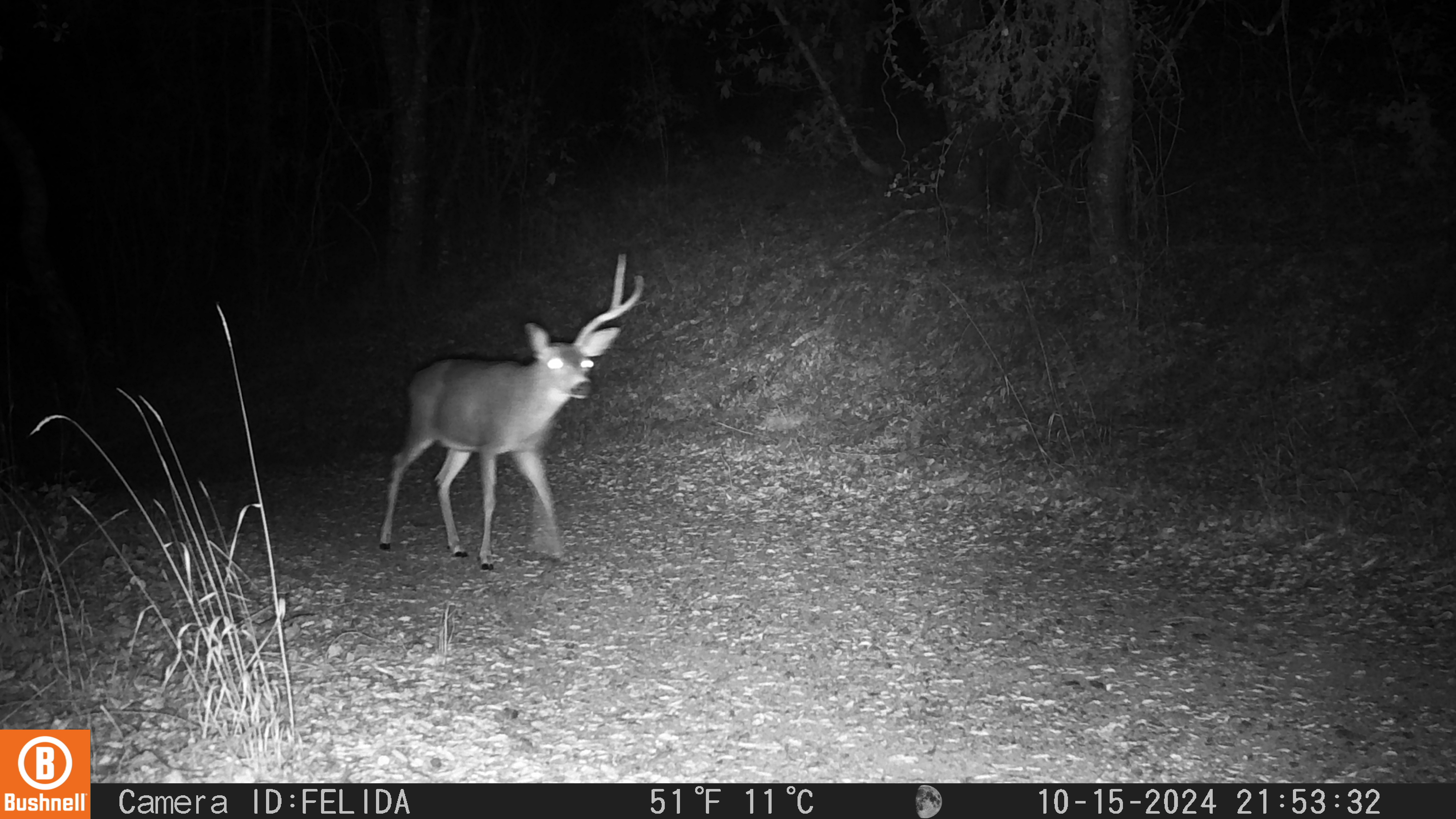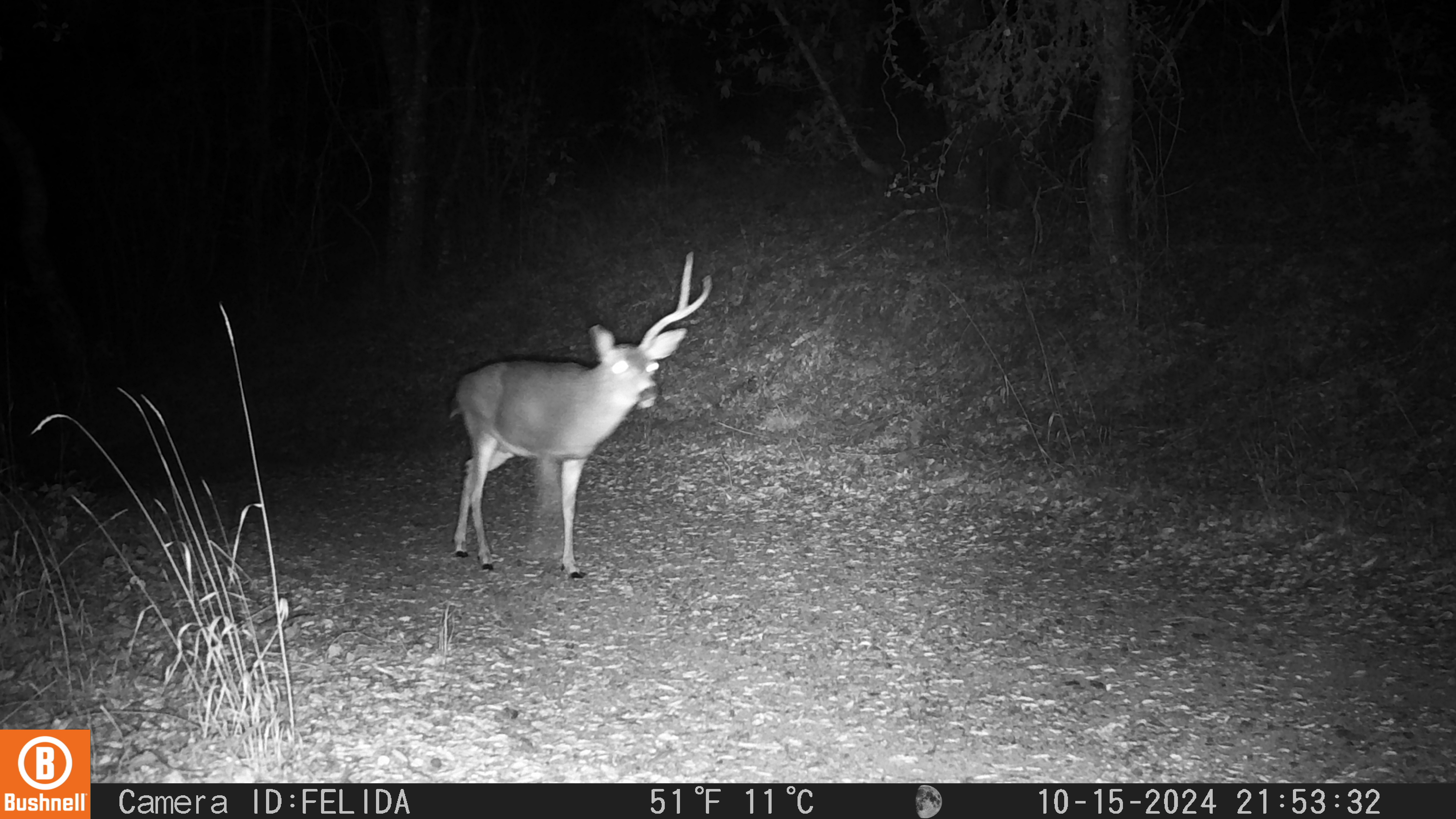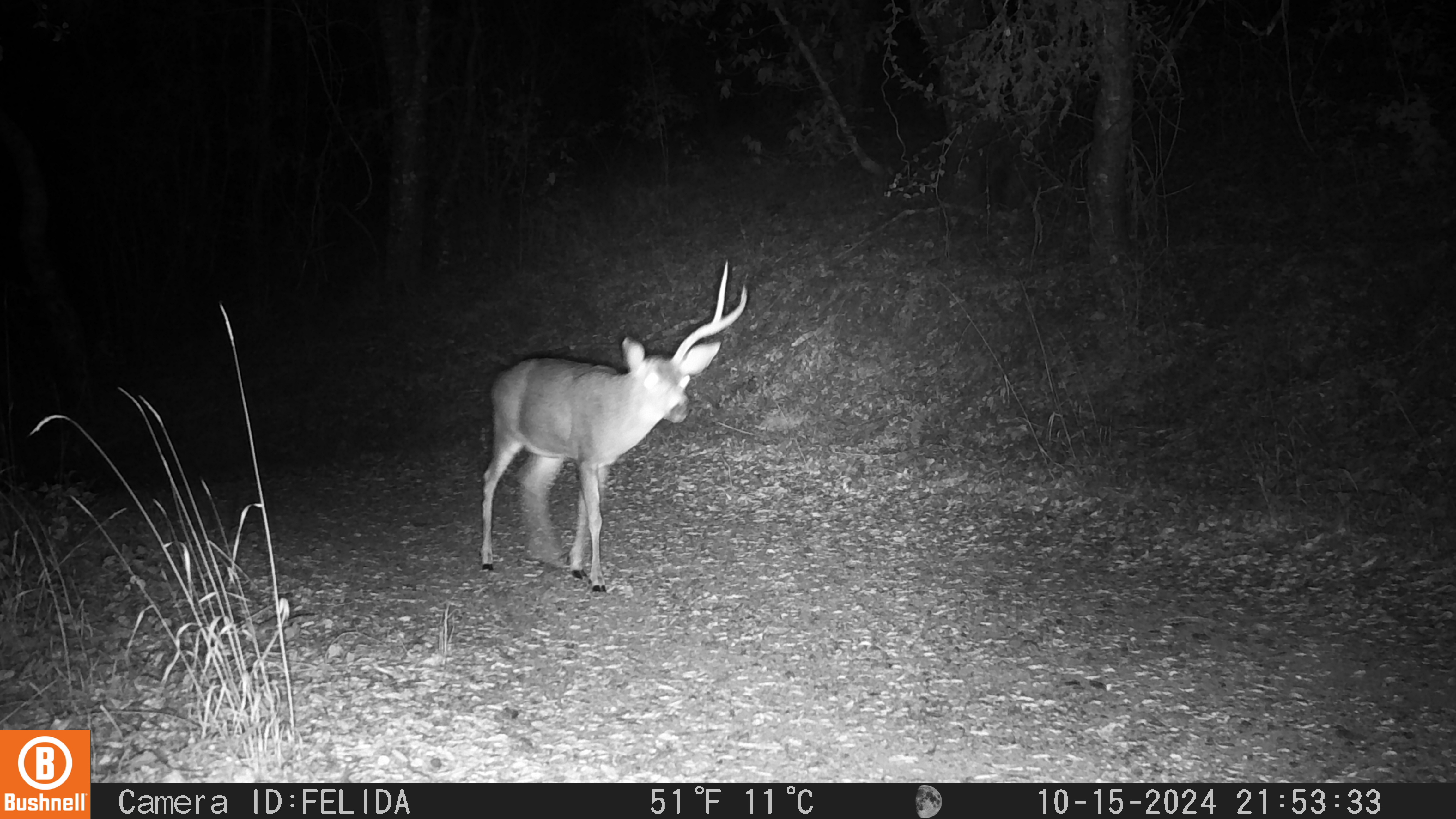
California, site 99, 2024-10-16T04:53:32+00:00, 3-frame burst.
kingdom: Animalia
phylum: Chordata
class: Mammalia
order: Artiodactyla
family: Cervidae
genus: Odocoileus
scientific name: Odocoileus hemionus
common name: mule deer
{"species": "mule deer (Odocoileus hemionus)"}